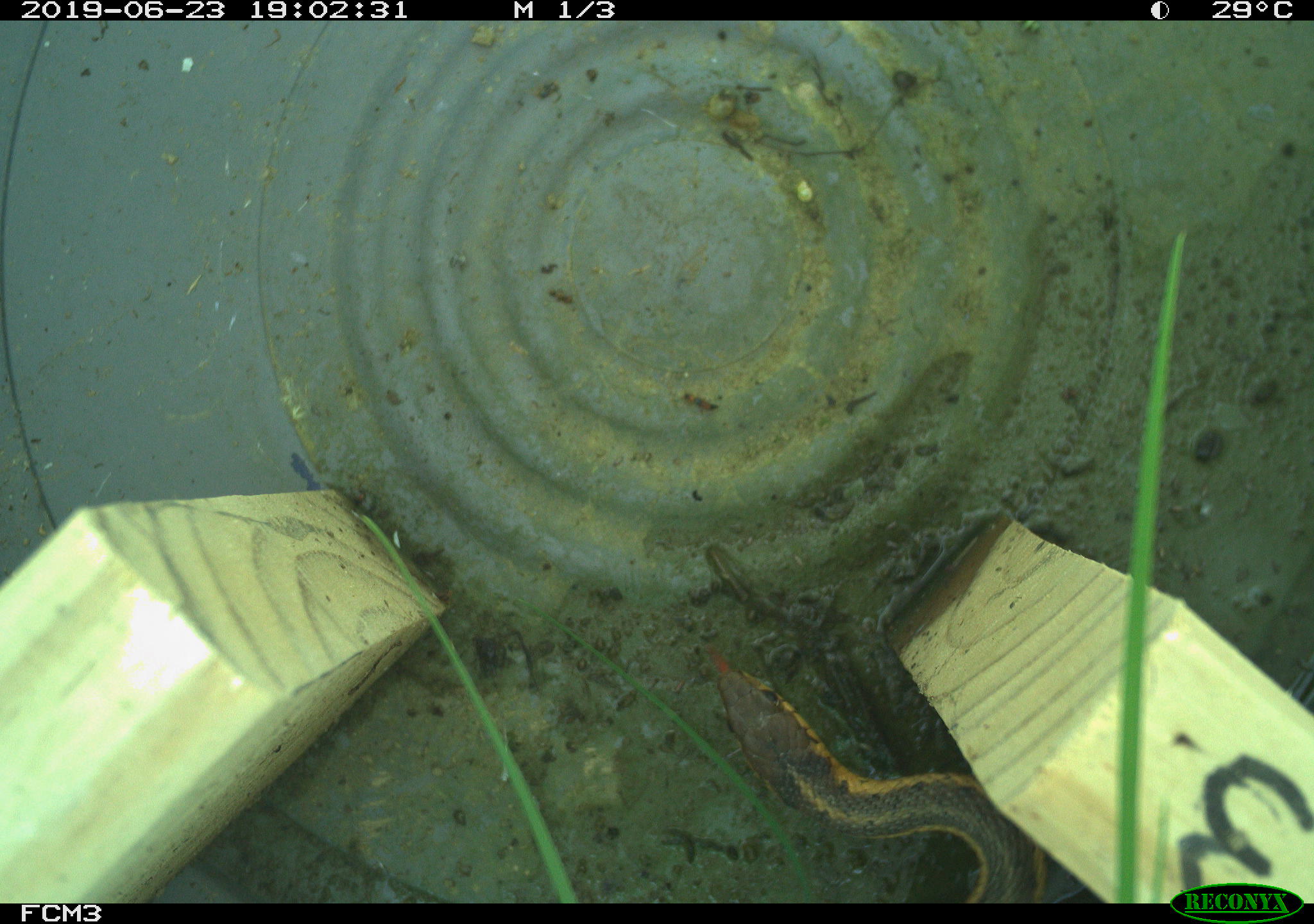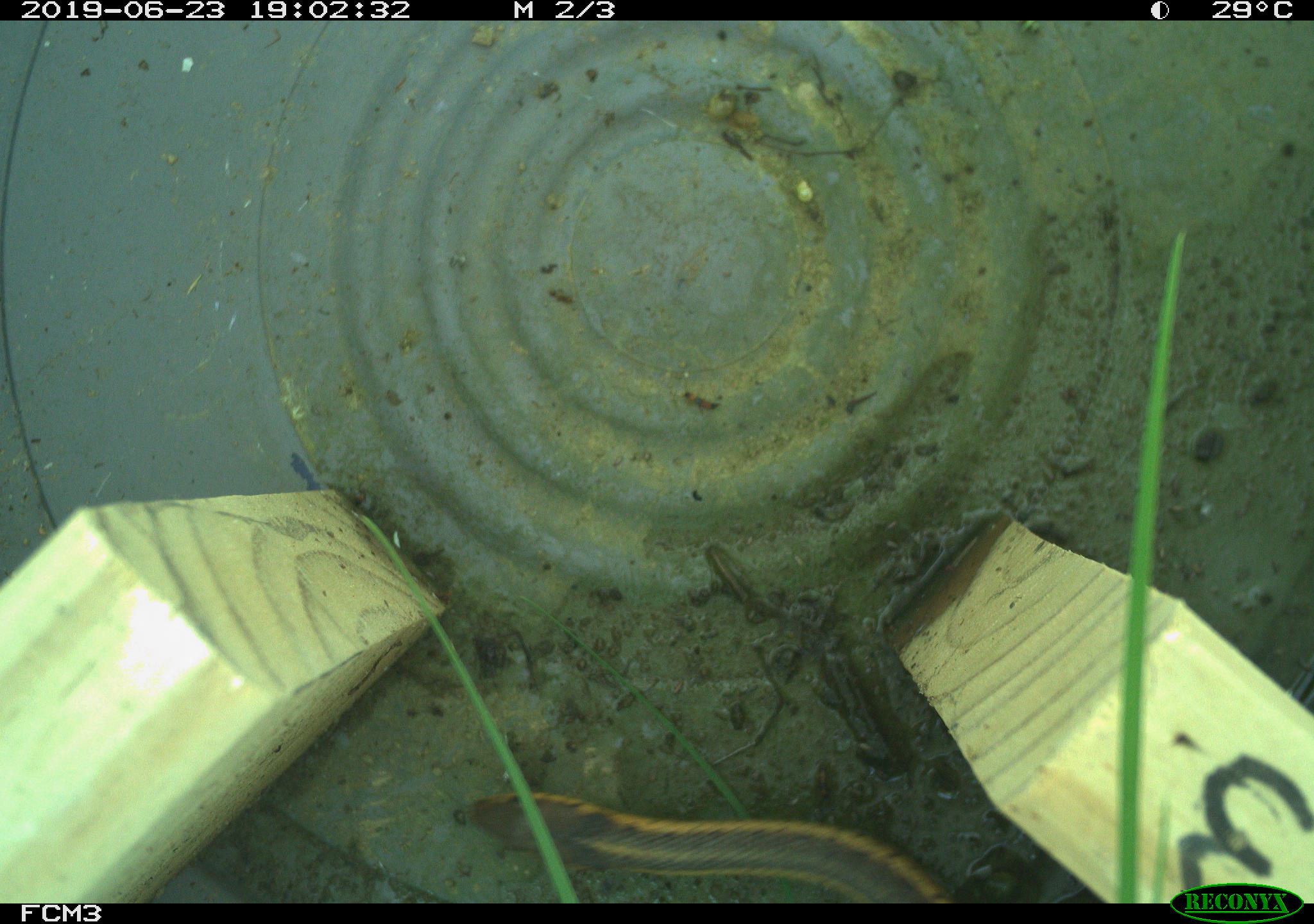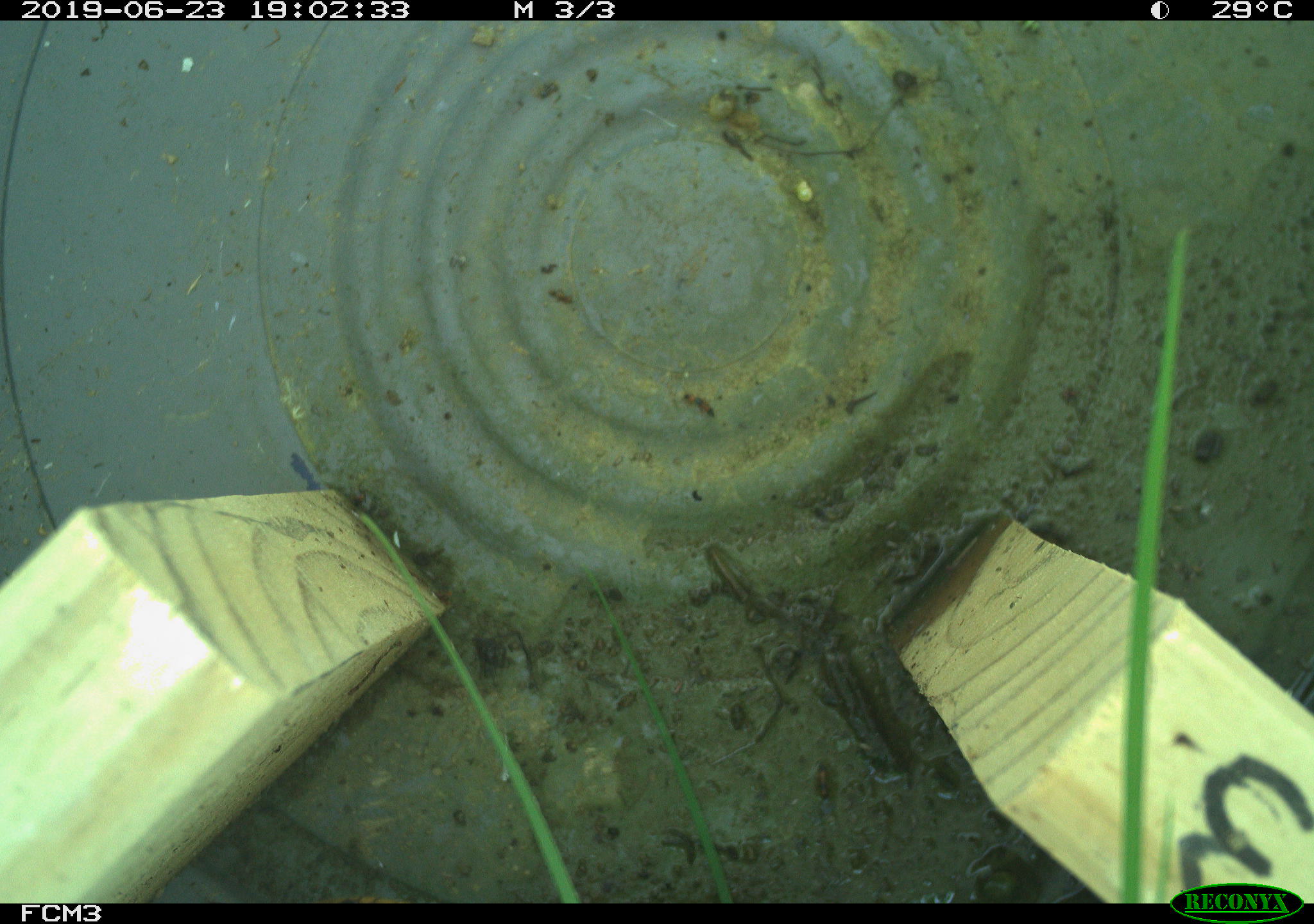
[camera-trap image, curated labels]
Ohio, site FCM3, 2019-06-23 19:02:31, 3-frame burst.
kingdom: Animalia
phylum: Chordata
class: Reptilia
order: Squamata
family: Colubridae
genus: Thamnophis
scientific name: Thamnophis sirtalis sirtalis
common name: eastern gartersnake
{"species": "eastern gartersnake (Thamnophis sirtalis sirtalis)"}